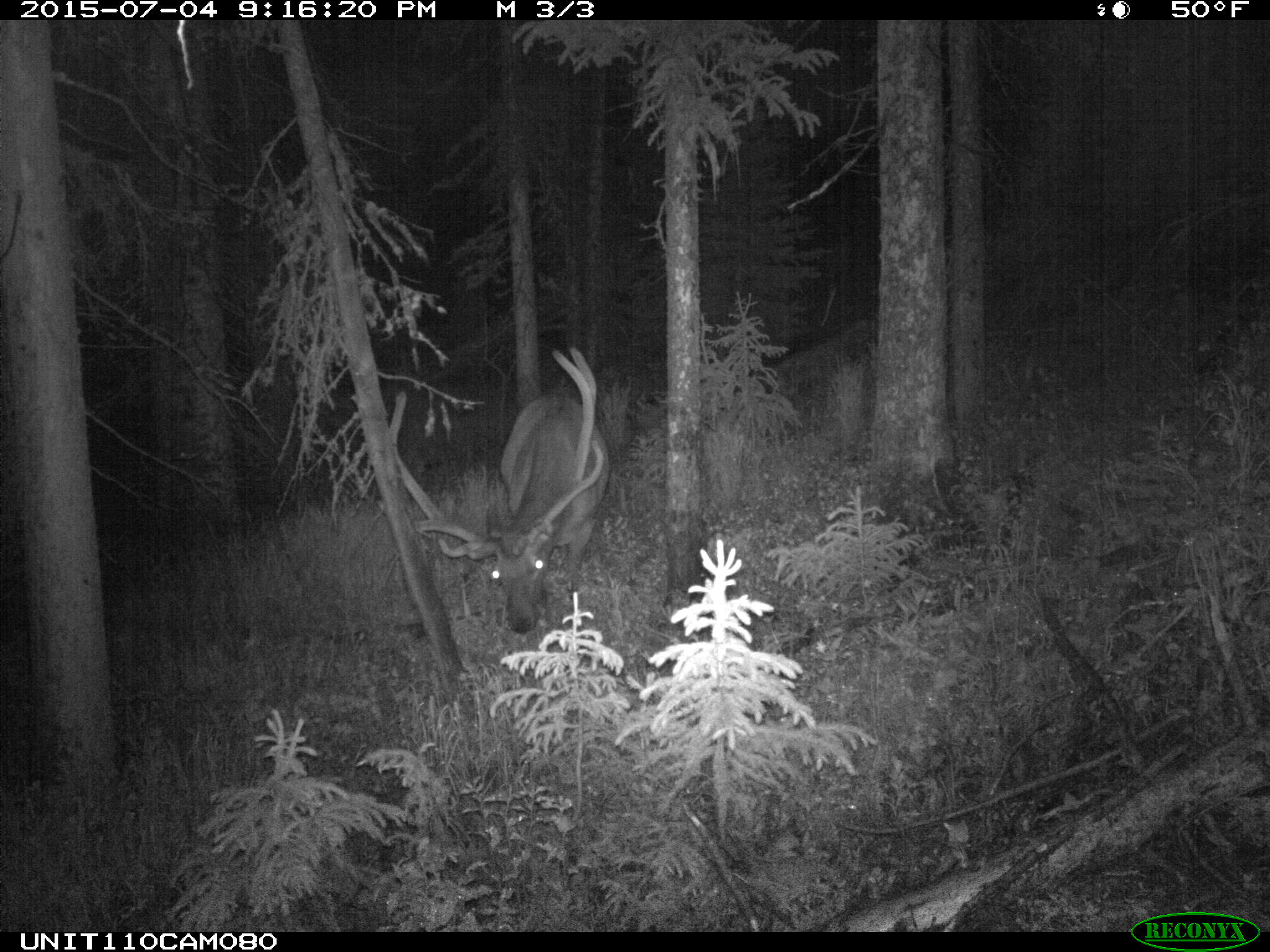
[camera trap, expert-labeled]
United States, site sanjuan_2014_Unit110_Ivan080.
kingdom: Animalia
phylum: Chordata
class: Mammalia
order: Artiodactyla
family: Cervidae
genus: Cervus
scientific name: Cervus elaphus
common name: red deer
Cervus elaphus (red deer).